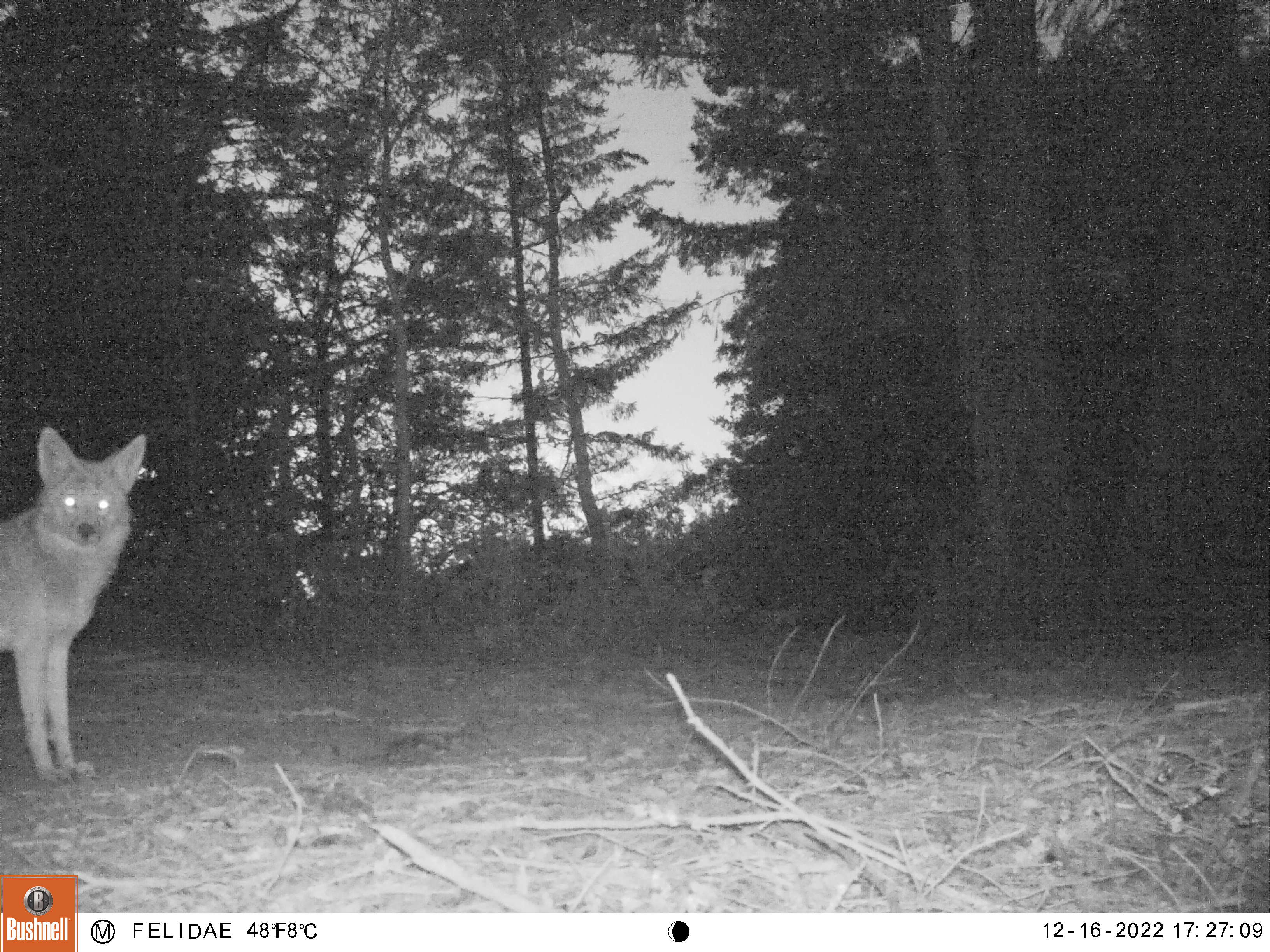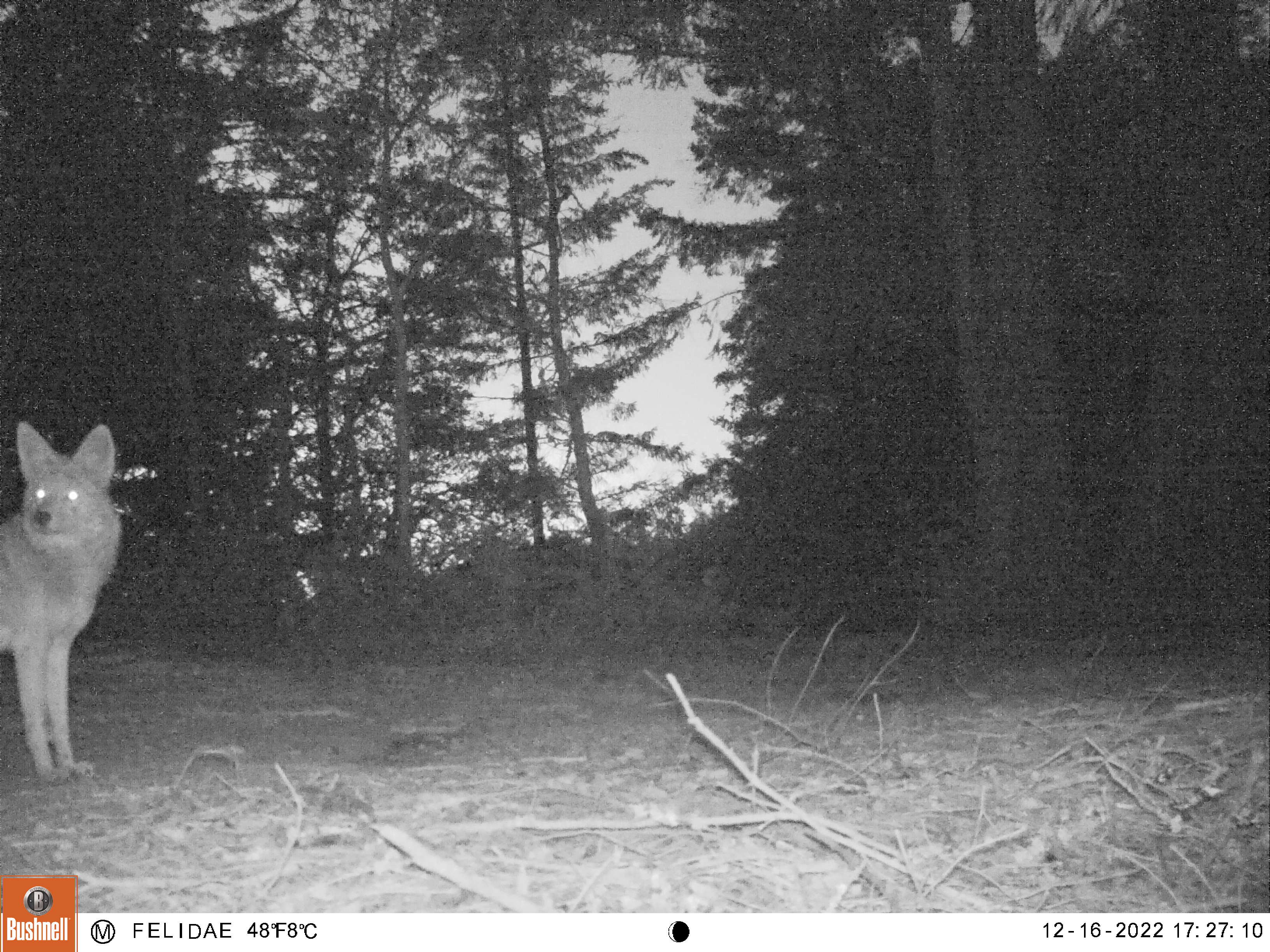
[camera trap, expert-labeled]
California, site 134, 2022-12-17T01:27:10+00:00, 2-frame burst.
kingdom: Animalia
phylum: Chordata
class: Mammalia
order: Carnivora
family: Canidae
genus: Canis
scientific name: Canis latrans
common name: coyote